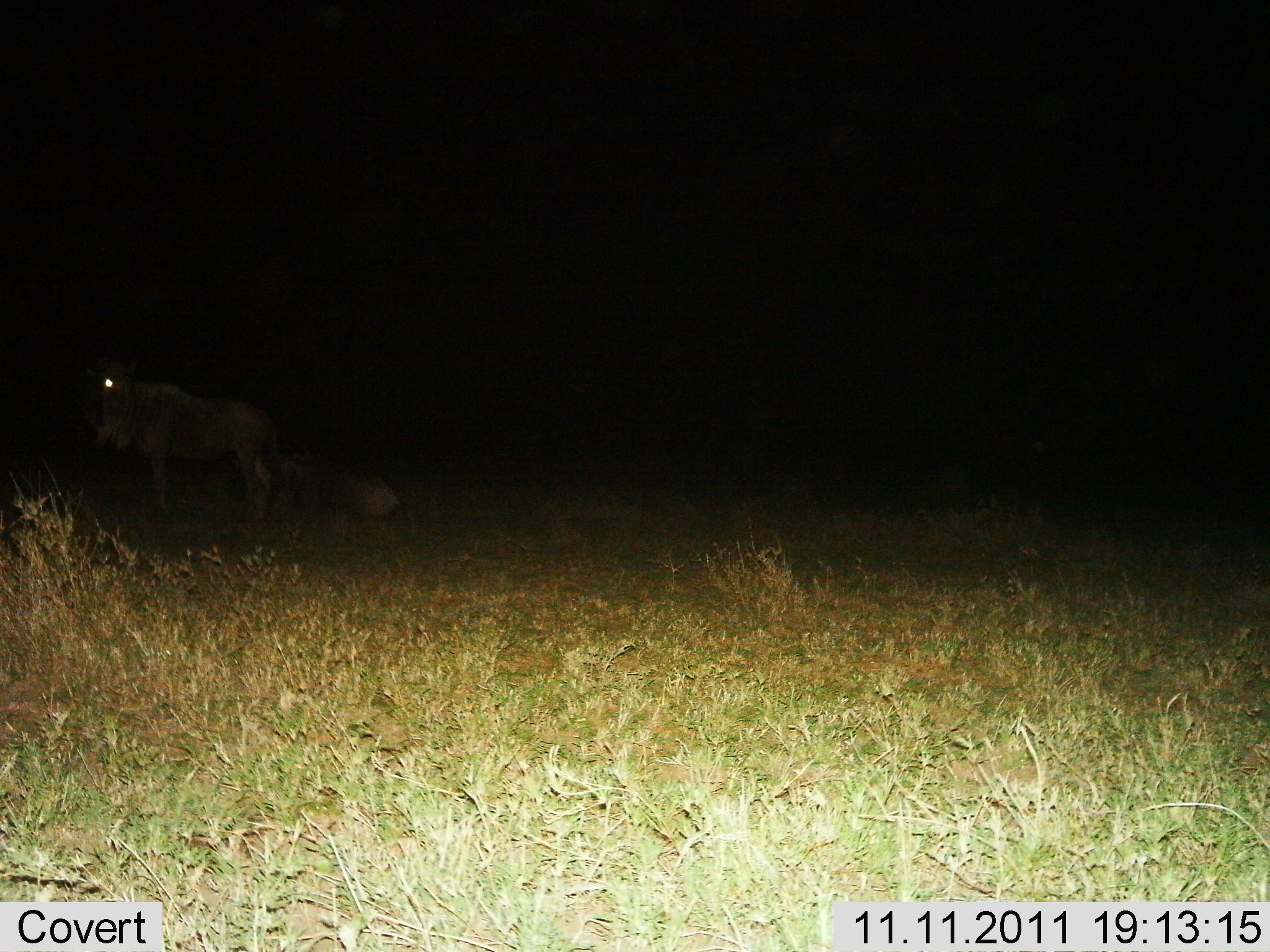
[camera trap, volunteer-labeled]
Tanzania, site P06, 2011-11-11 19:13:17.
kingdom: Animalia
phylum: Chordata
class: Mammalia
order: Artiodactyla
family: Bovidae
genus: Connochaetes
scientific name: Connochaetes taurinus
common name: blue wildebeest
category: wildebeest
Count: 2.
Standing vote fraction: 100%.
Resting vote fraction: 67%.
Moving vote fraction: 0%.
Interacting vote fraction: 0%.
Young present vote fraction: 0%.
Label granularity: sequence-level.